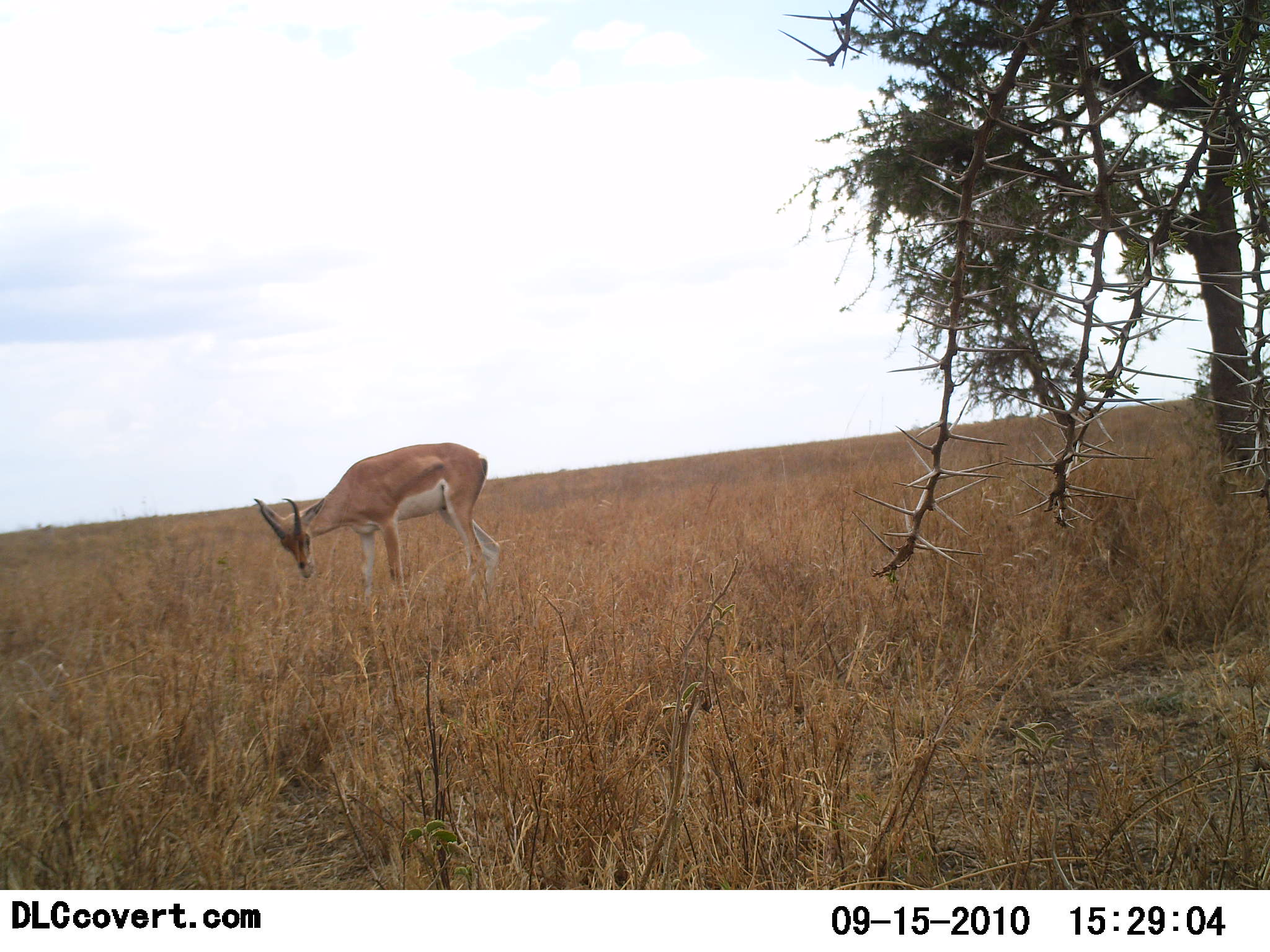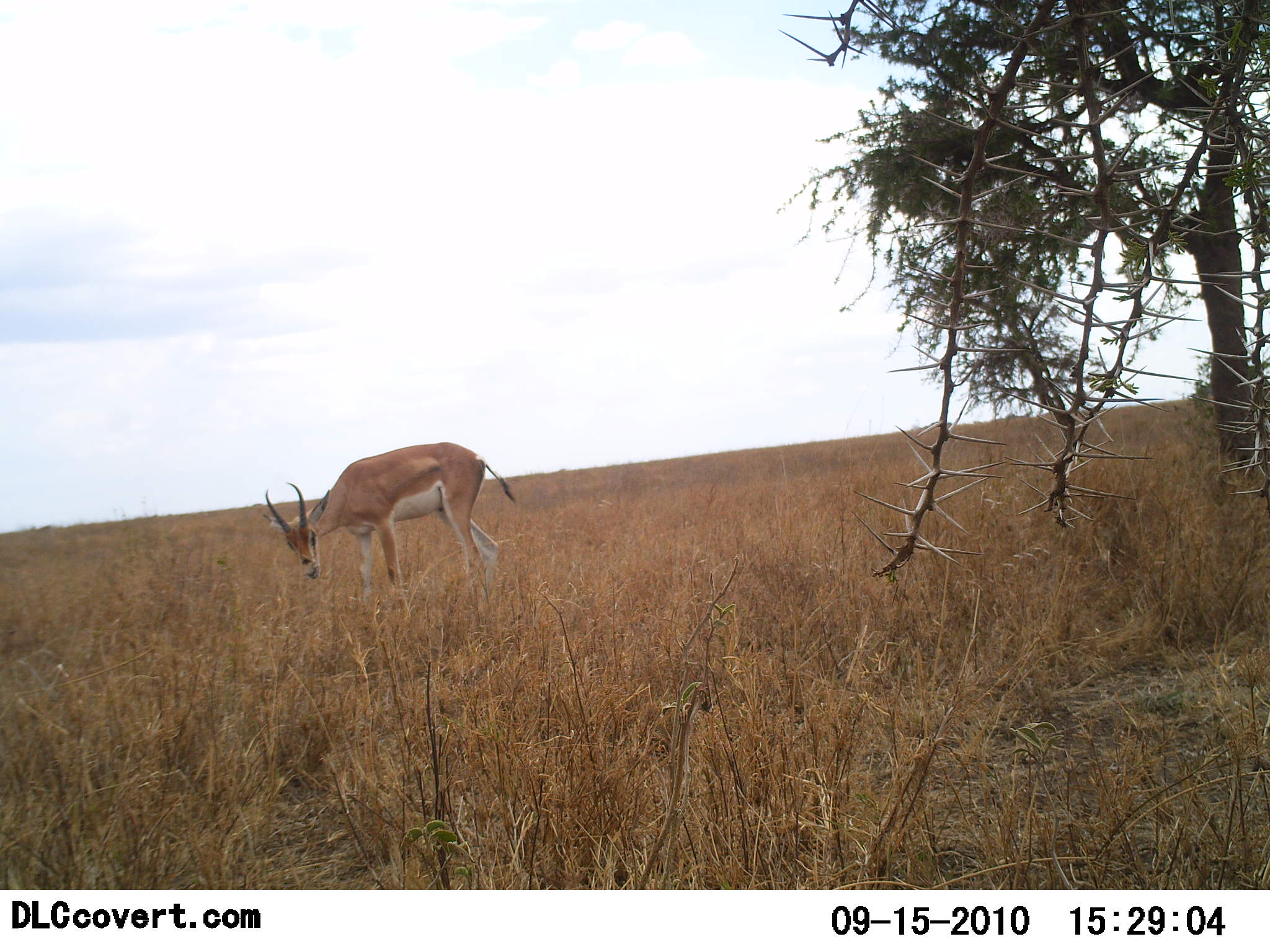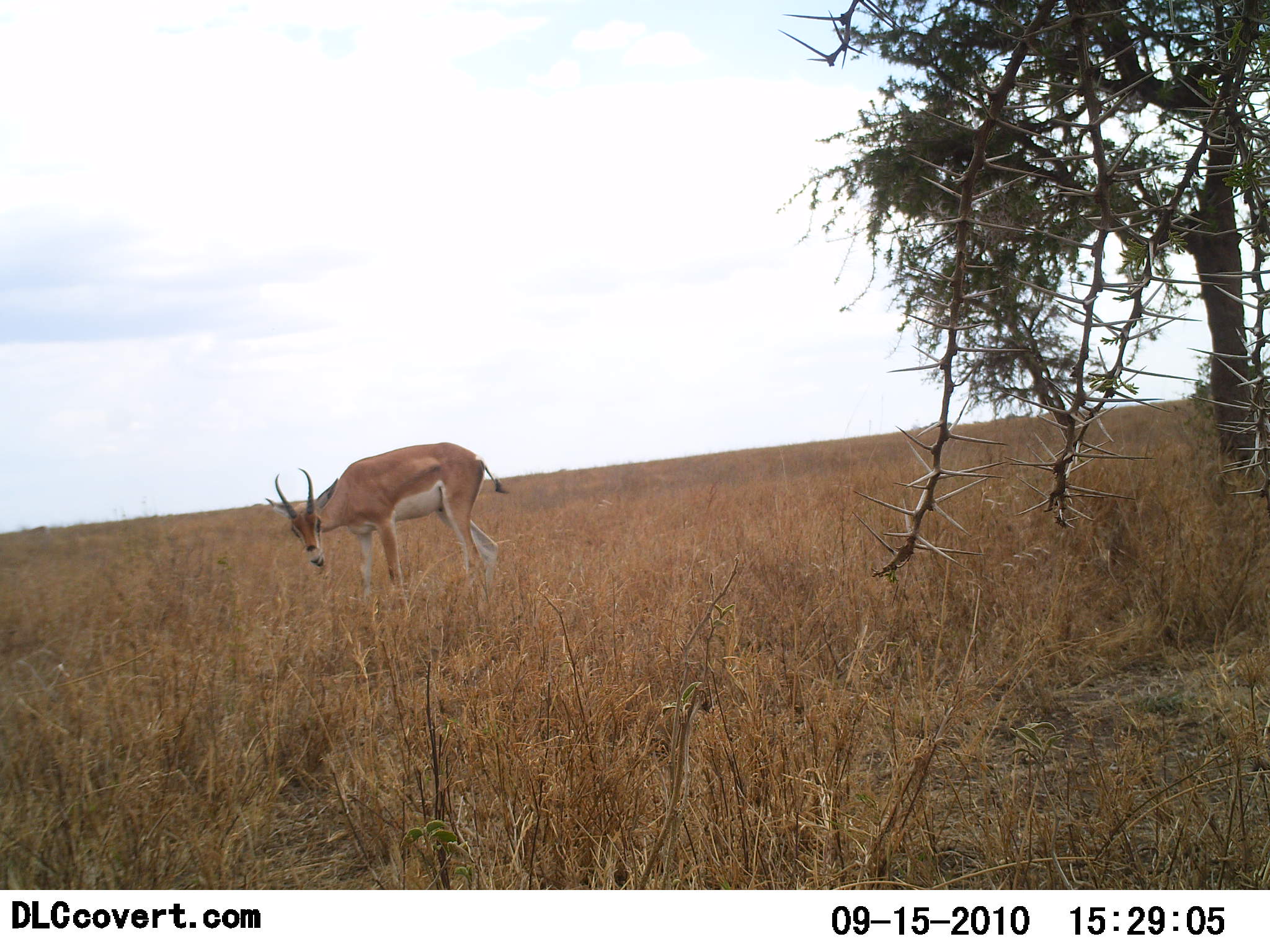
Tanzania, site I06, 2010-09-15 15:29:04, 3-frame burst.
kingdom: Animalia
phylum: Chordata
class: Mammalia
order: Artiodactyla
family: Bovidae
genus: Nanger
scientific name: Nanger granti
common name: grant's gazelle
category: gazellegrants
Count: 1.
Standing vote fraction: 60%.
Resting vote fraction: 0%.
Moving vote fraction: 0%.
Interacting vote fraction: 0%.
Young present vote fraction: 0%.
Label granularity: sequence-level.